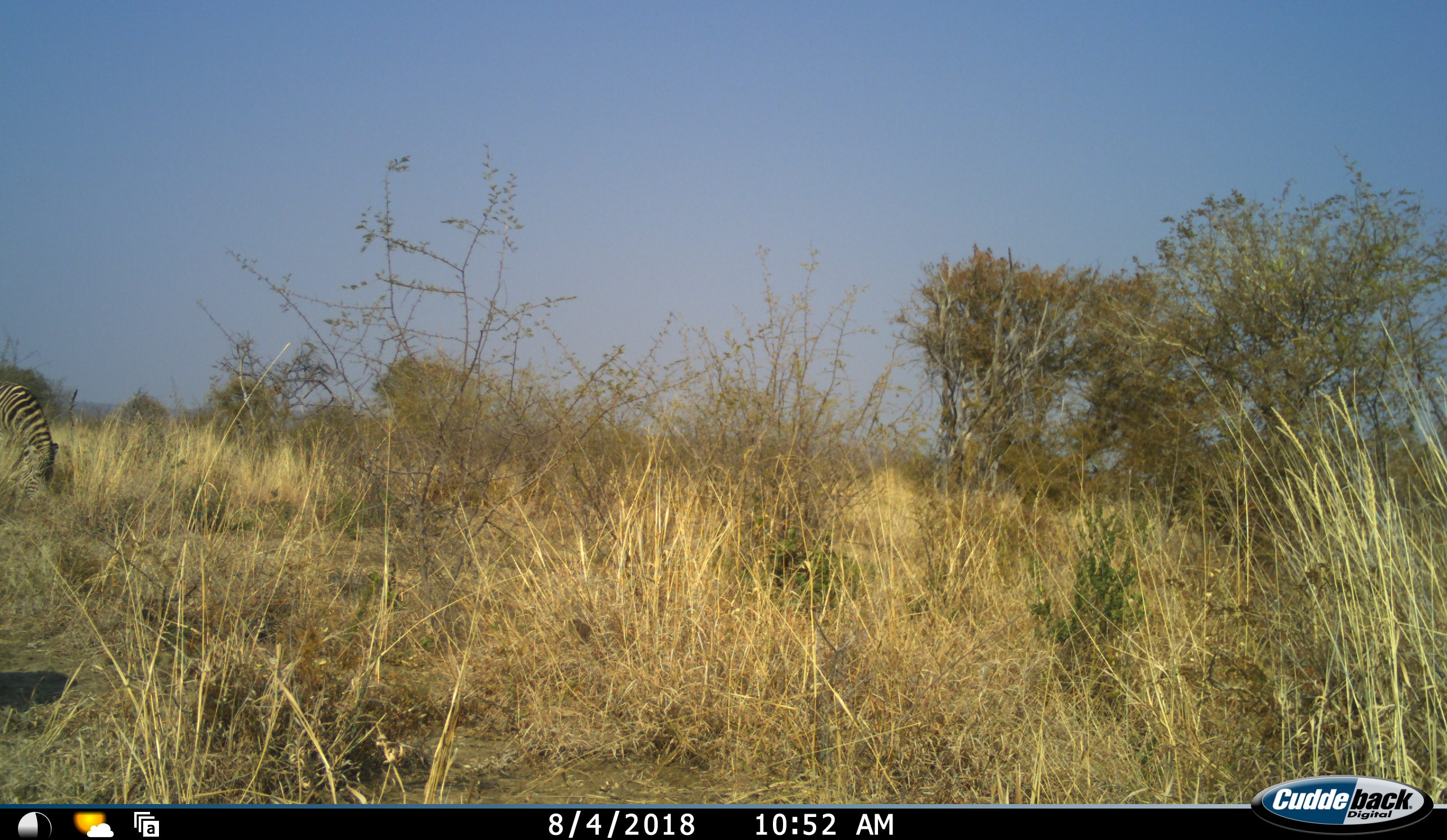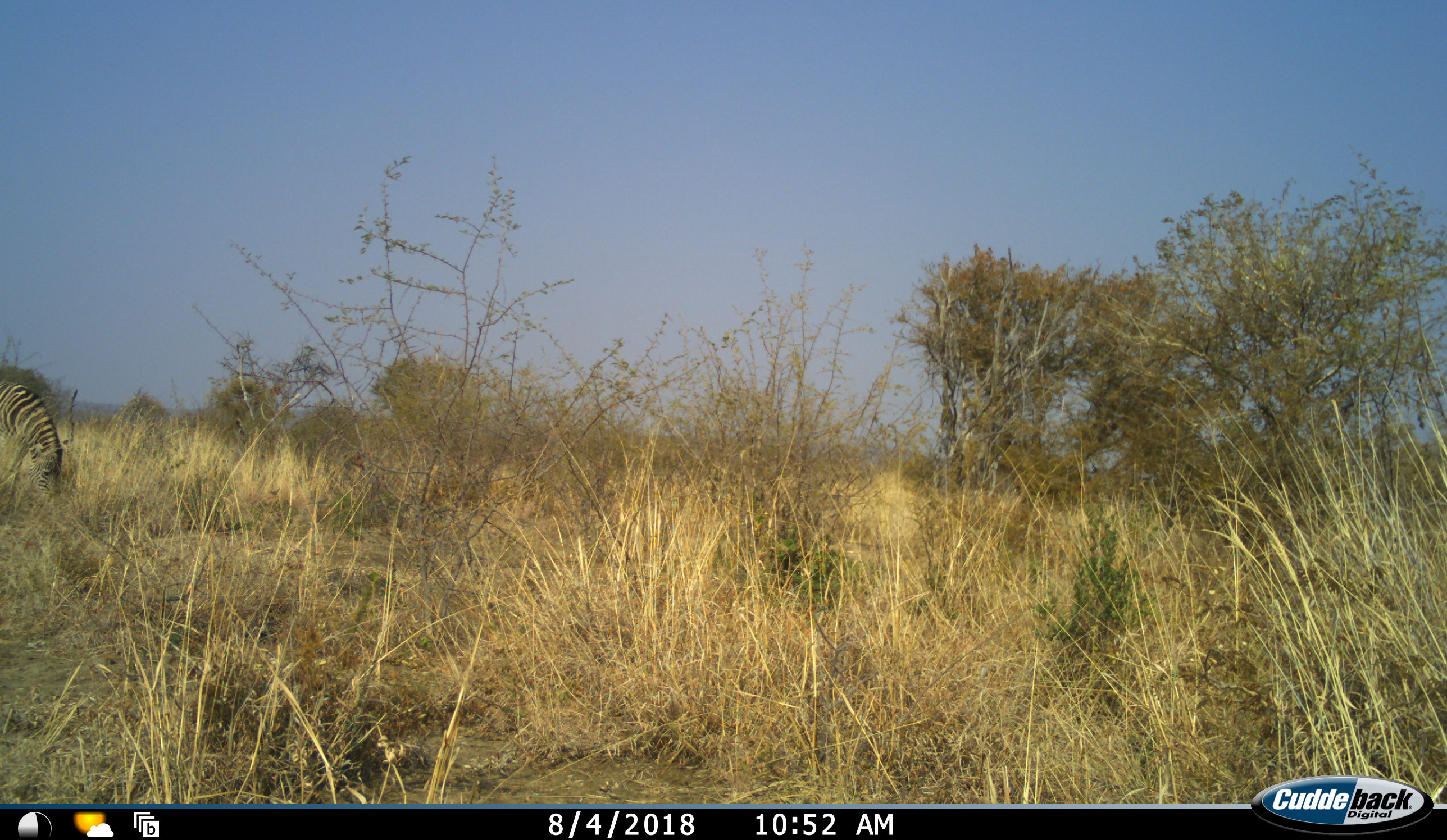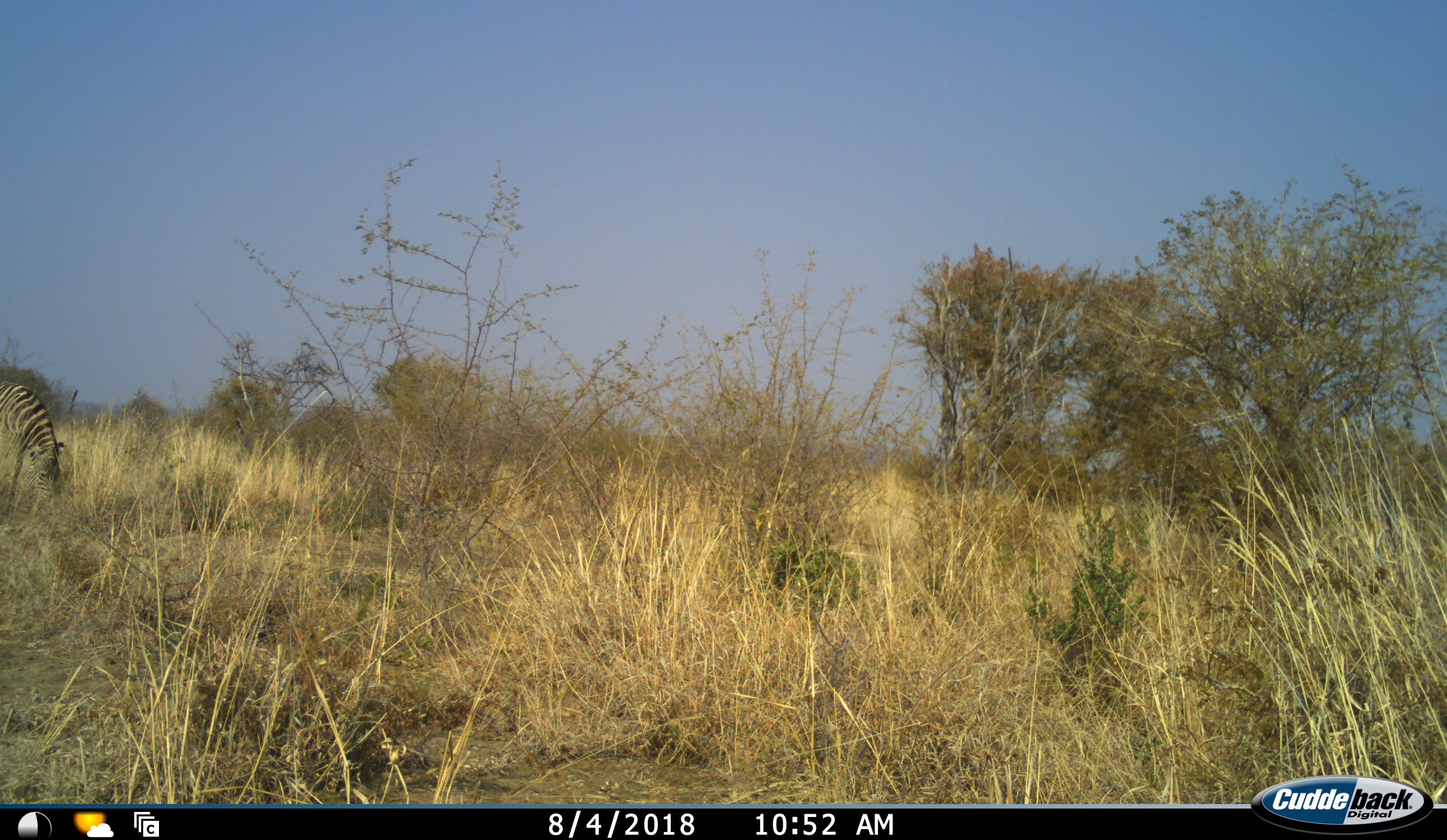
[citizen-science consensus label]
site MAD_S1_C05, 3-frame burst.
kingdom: Animalia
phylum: Chordata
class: Mammalia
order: Perissodactyla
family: Equidae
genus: Equus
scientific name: Equus quagga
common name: plains zebra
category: zebraplains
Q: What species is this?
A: Zebraplains (plains zebra) (Equus quagga).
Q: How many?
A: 1.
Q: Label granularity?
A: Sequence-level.